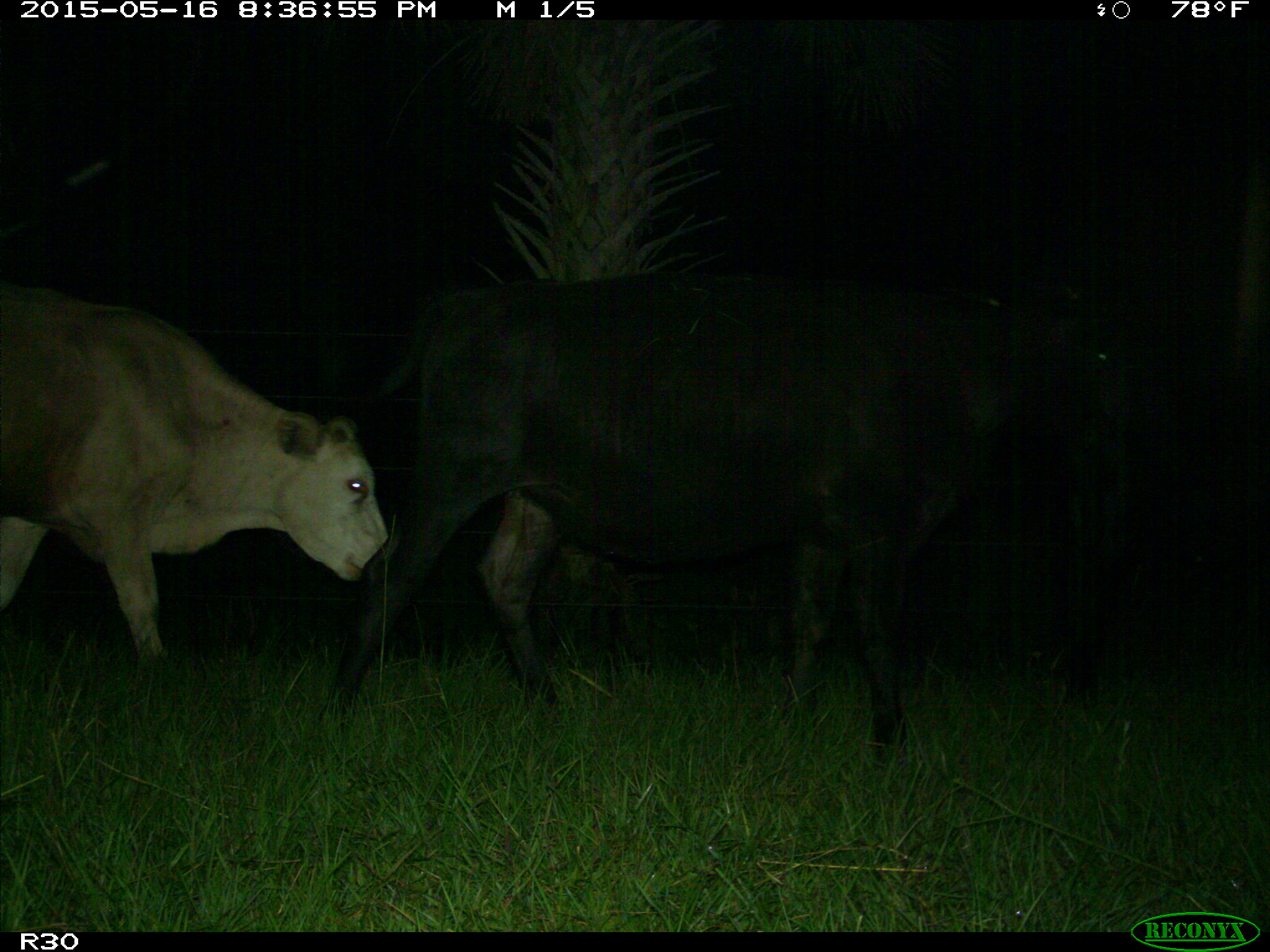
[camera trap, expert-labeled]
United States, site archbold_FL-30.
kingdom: Animalia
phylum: Chordata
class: Mammalia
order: Artiodactyla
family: Bovidae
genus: Bos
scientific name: Bos taurus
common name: domestic cow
Bos taurus (domestic cow).